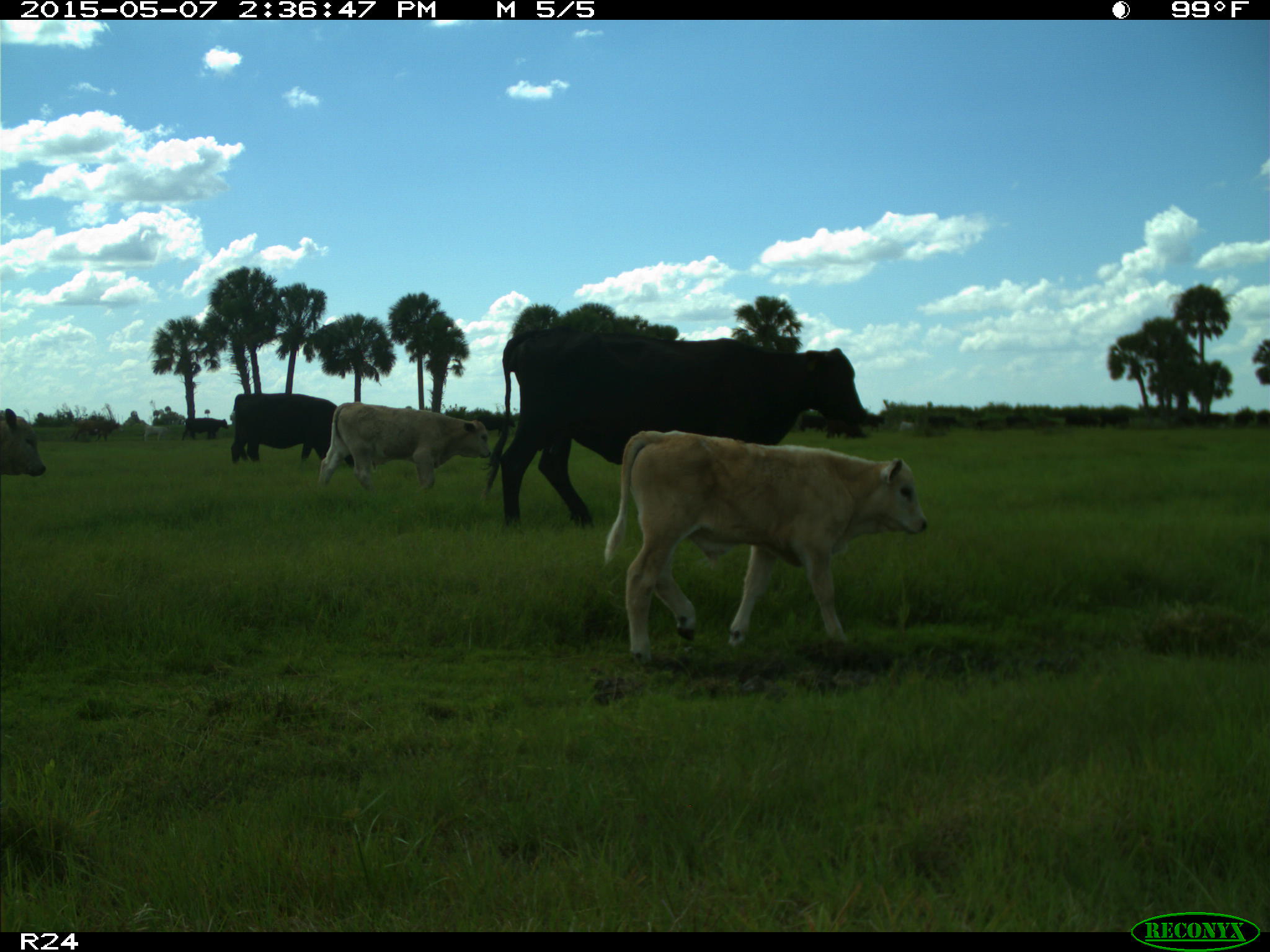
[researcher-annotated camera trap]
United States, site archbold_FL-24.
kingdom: Animalia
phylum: Chordata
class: Mammalia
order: Artiodactyla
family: Bovidae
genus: Bos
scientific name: Bos taurus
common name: domestic cow